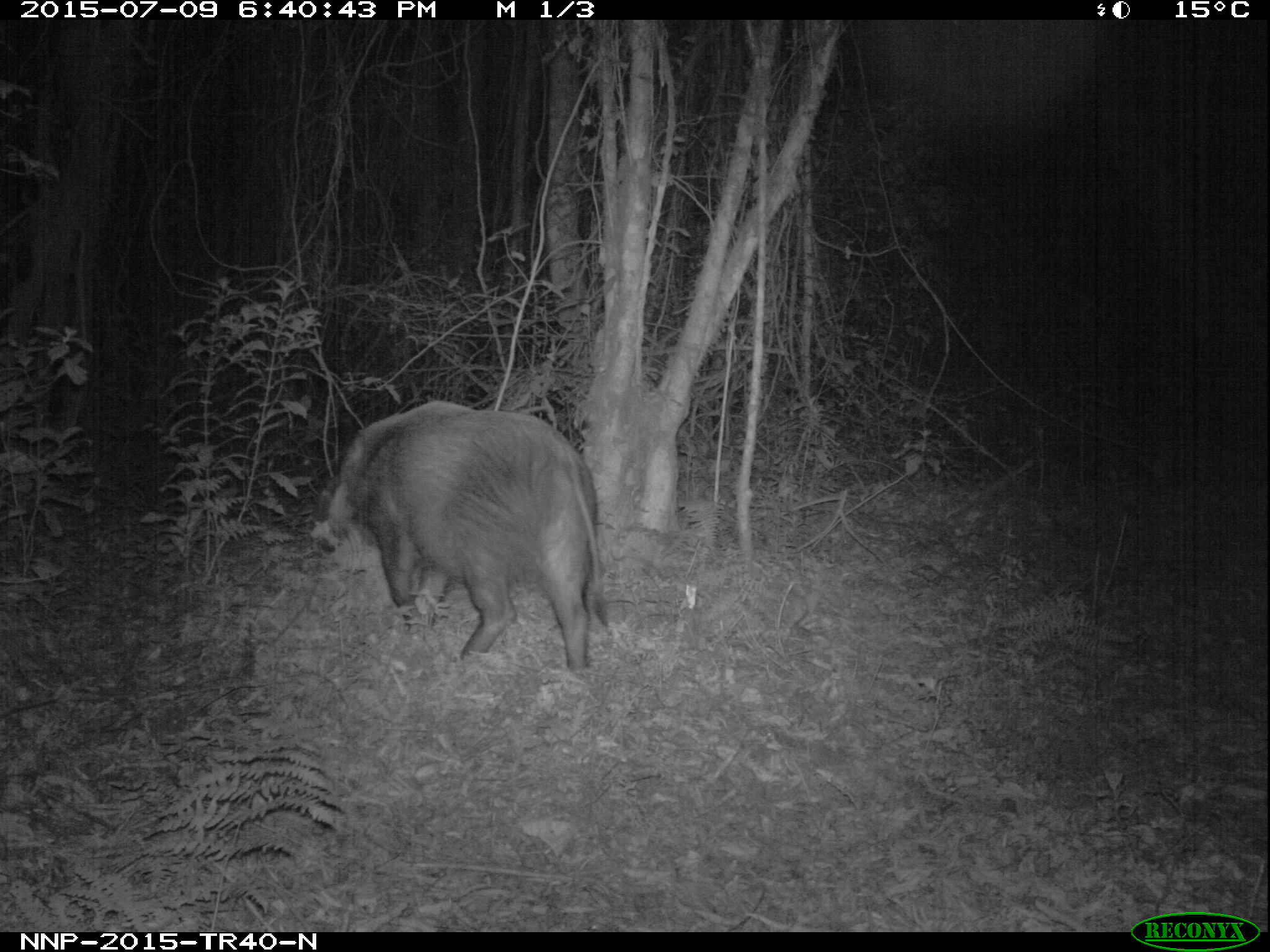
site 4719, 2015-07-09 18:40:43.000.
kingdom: Animalia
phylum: Chordata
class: Mammalia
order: Artiodactyla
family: Suidae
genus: Potamochoerus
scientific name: Potamochoerus larvatus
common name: bushpig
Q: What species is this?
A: Potamochoerus larvatus (bushpig).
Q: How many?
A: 1.